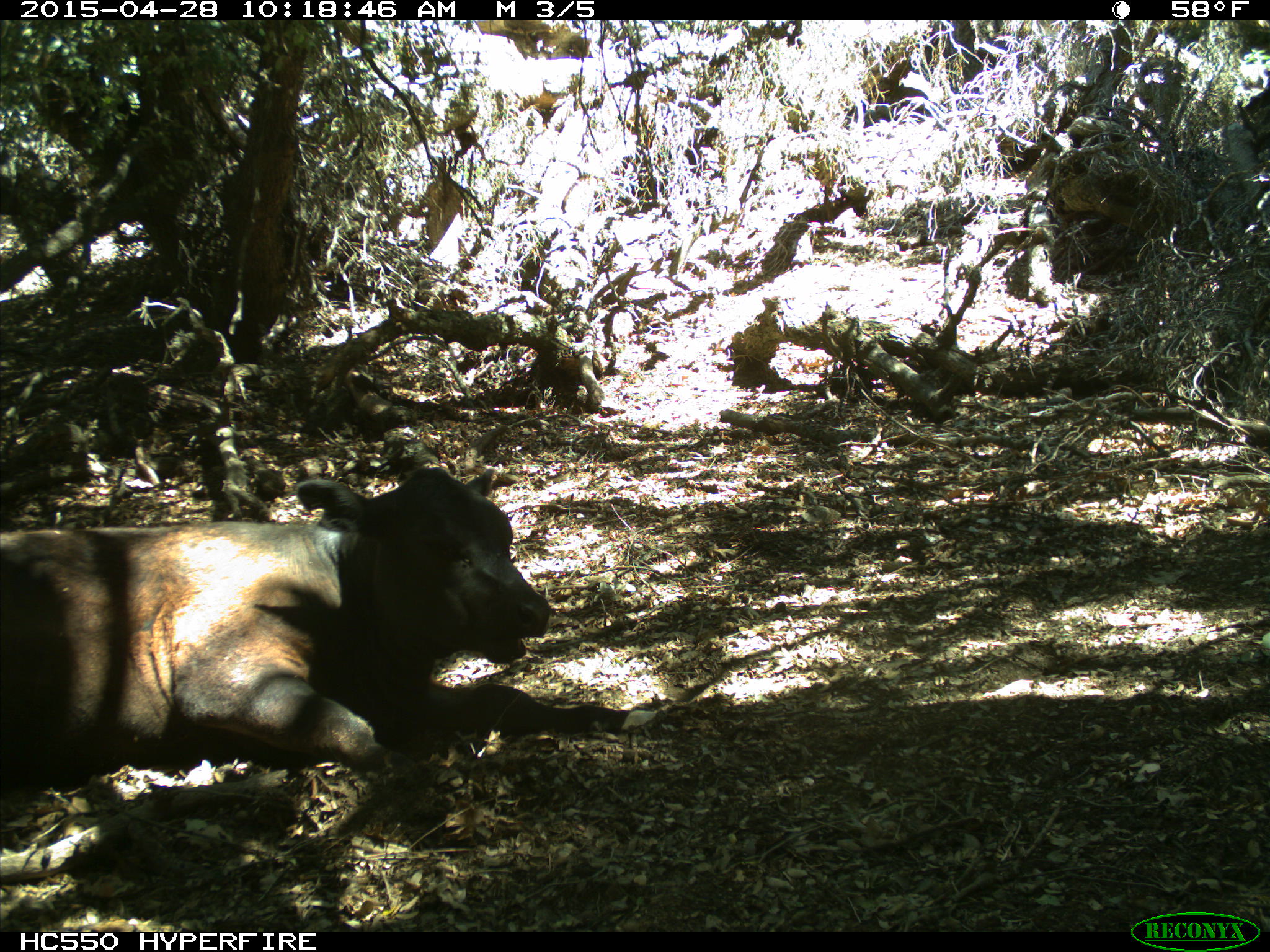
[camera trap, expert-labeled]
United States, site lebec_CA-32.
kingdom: Animalia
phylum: Chordata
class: Mammalia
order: Artiodactyla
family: Bovidae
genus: Bos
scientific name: Bos taurus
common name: domestic cow